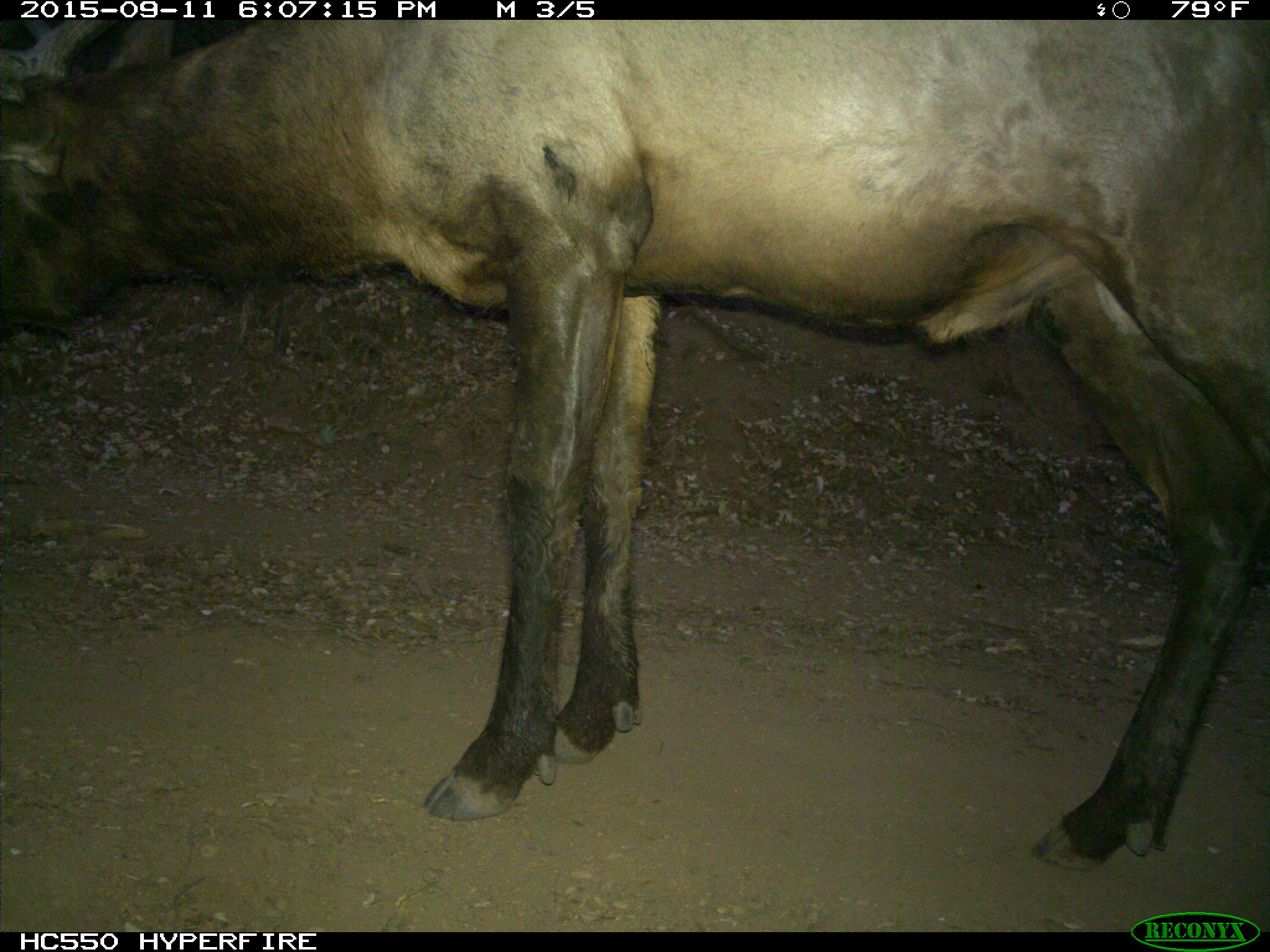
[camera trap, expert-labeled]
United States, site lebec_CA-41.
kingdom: Animalia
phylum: Chordata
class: Mammalia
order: Artiodactyla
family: Cervidae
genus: Cervus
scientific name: Cervus canadensis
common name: elk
Cervus canadensis (elk).